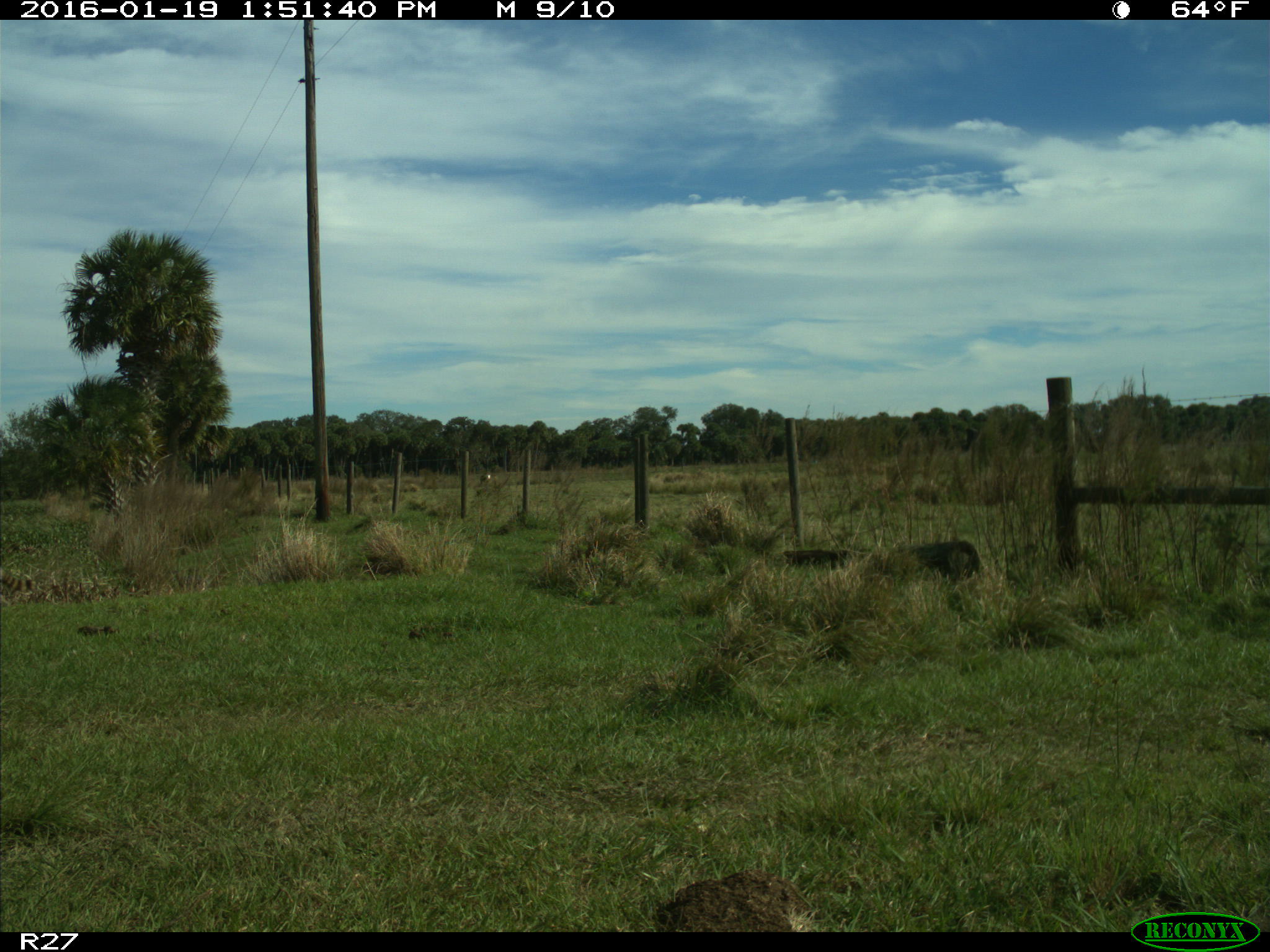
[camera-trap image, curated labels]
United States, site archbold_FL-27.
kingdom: Animalia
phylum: Chordata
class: Mammalia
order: Carnivora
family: Procyonidae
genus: Procyon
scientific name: Procyon lotor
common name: common raccoon